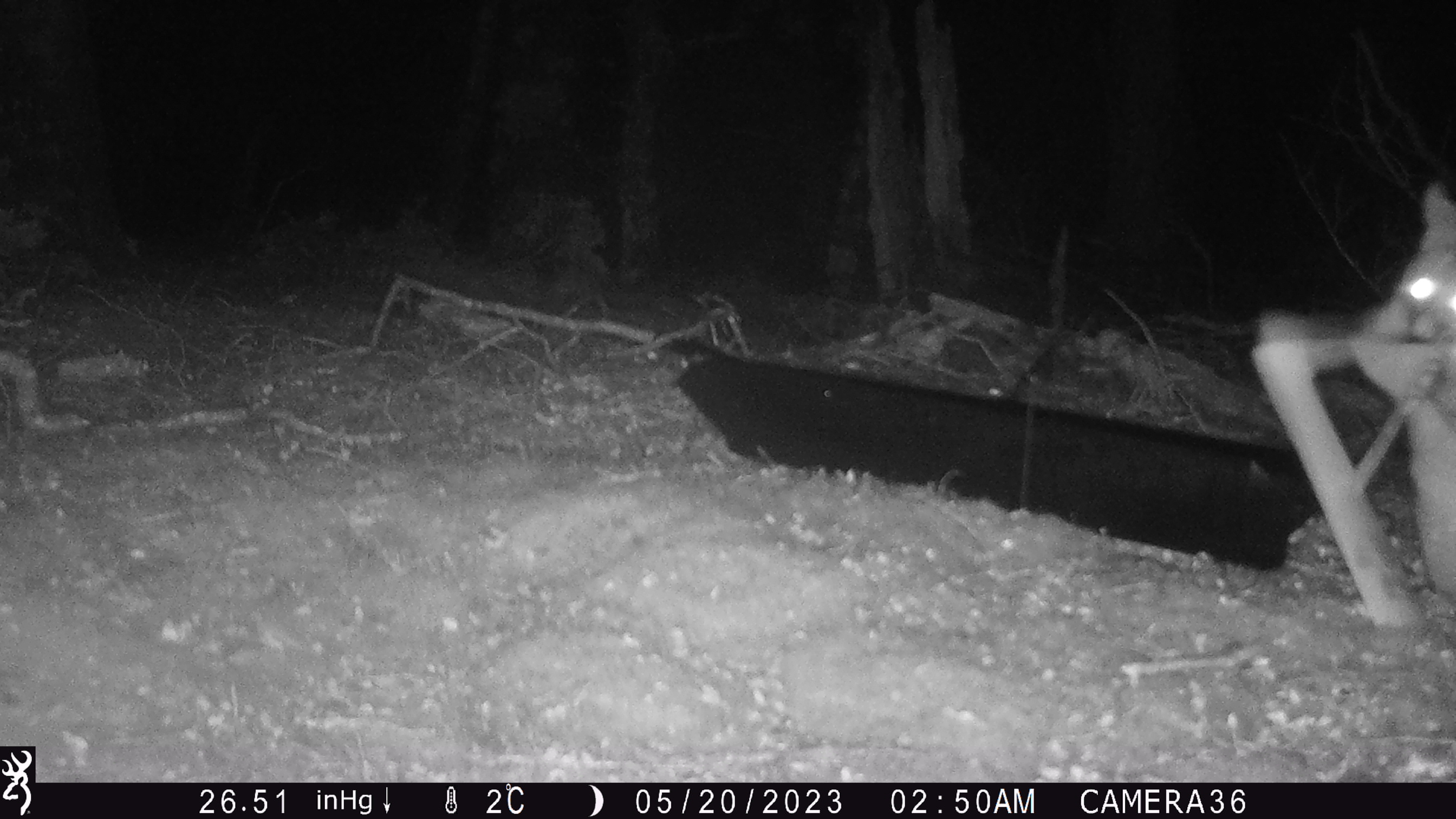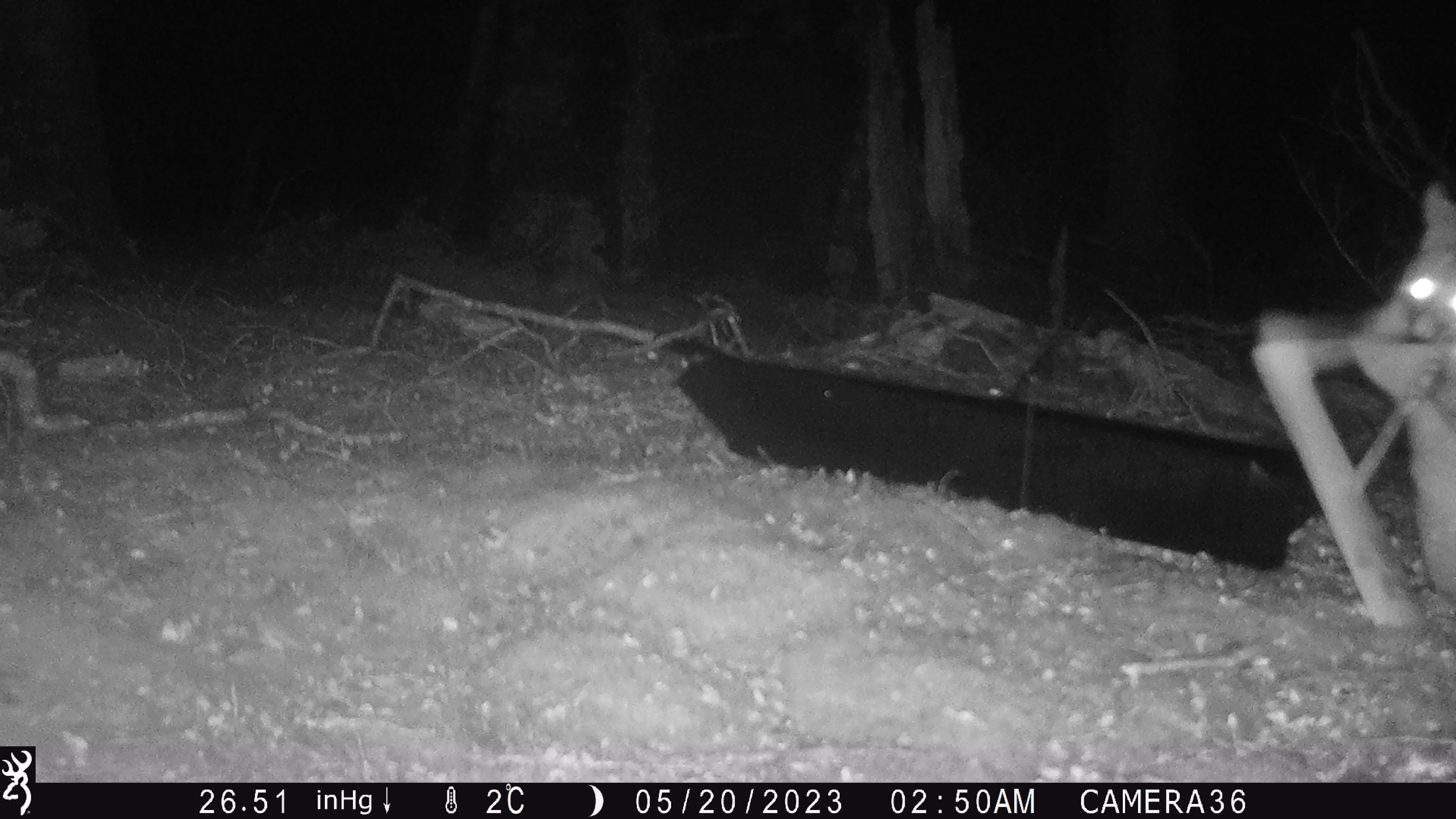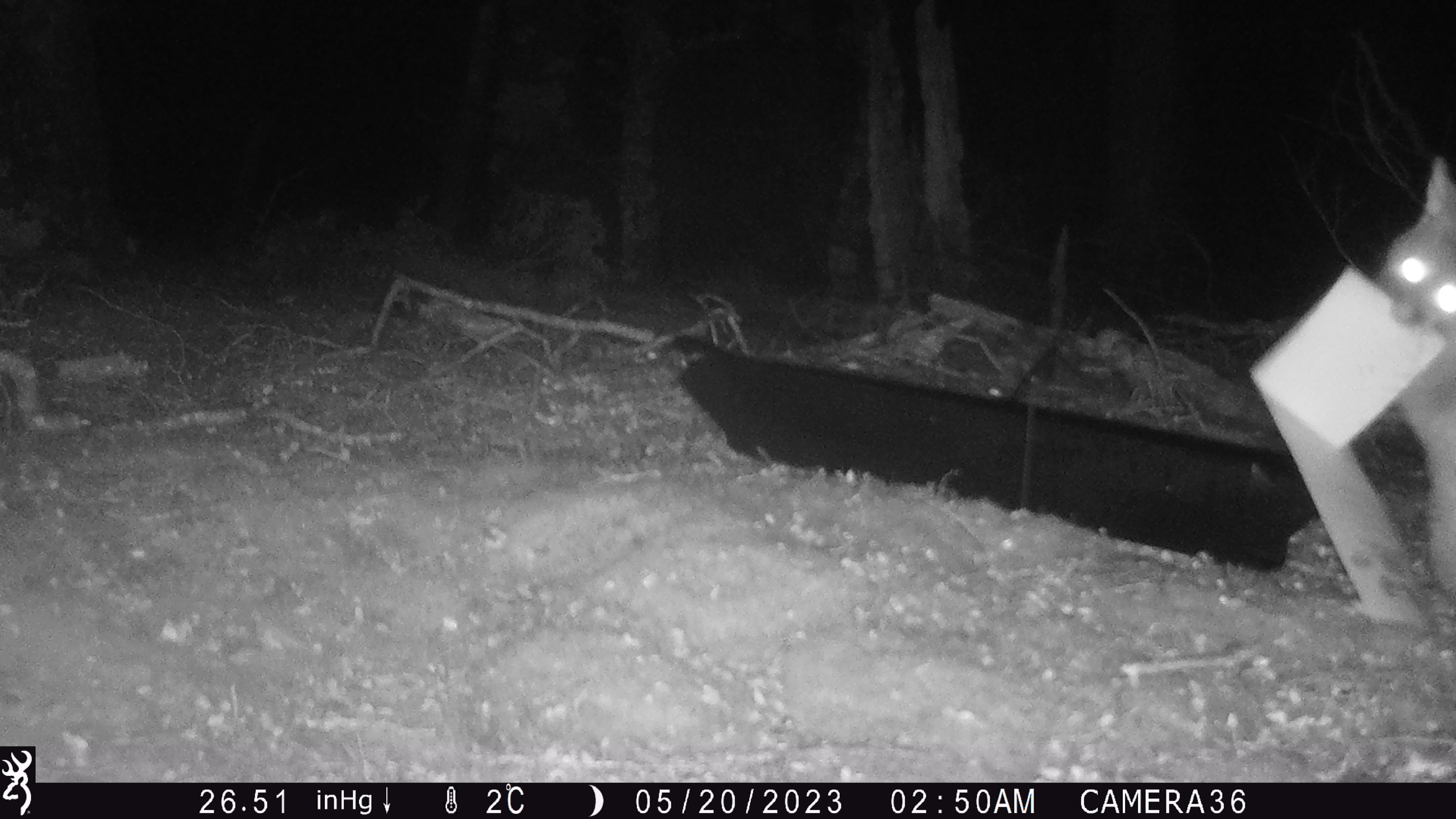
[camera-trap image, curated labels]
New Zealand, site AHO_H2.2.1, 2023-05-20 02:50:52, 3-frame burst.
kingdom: Animalia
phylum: Chordata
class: Mammalia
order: Diprotodontia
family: Phalangeridae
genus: Trichosurus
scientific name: Trichosurus vulpecula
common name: common brushtail possum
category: possum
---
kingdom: Animalia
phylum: Chordata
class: Mammalia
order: Carnivora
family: Mustelidae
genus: Mustela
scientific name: Mustela erminea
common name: stoat